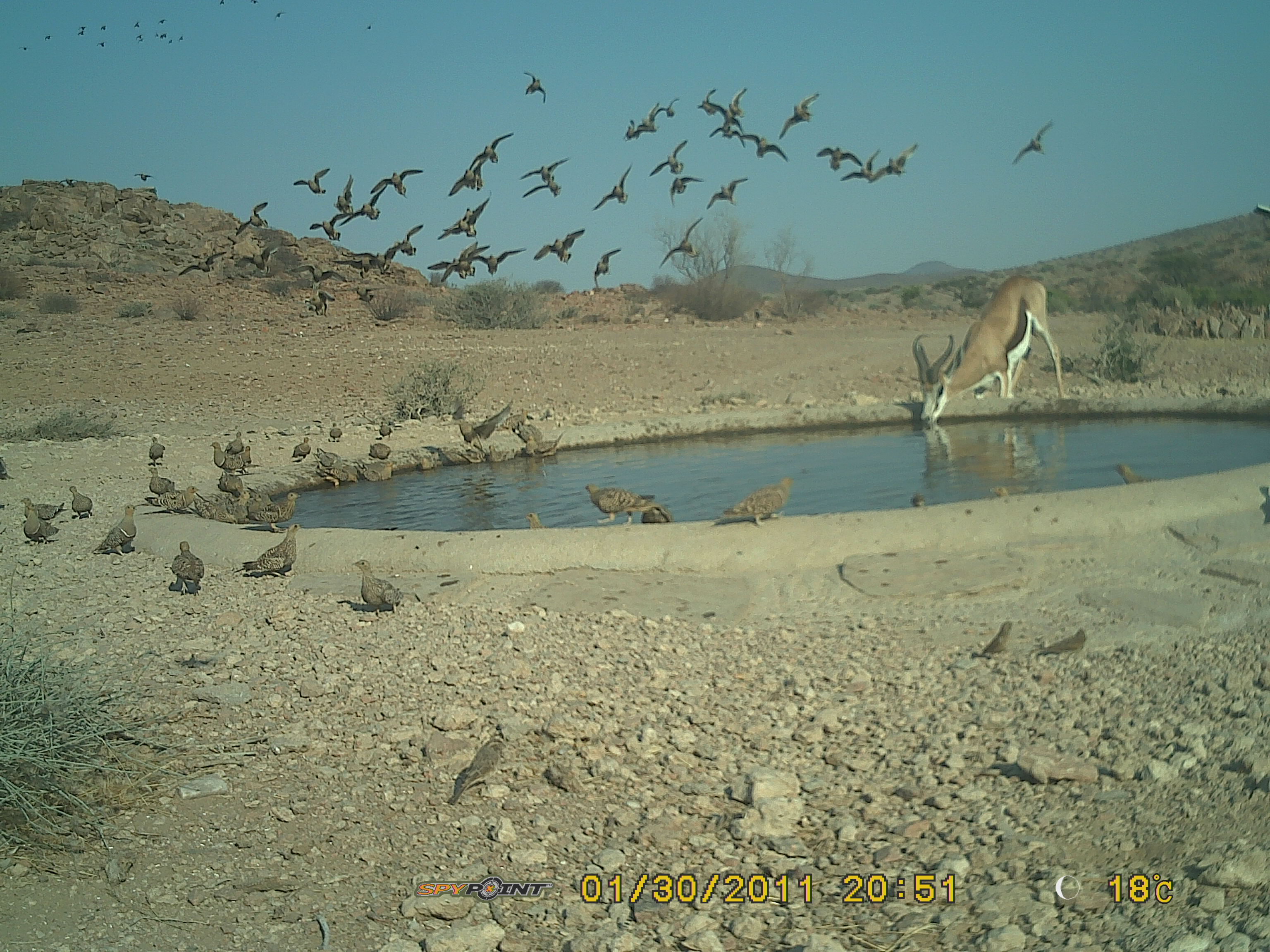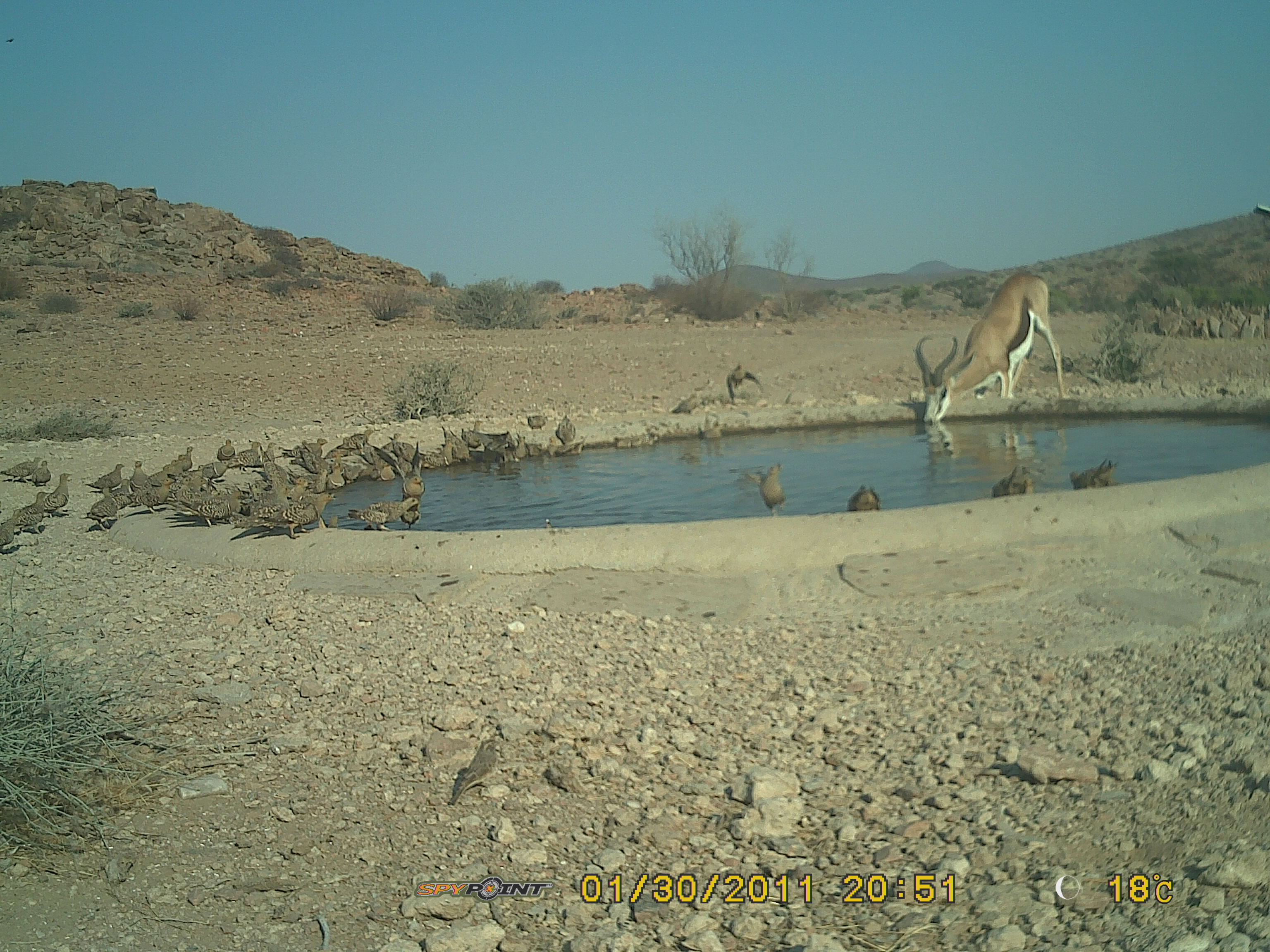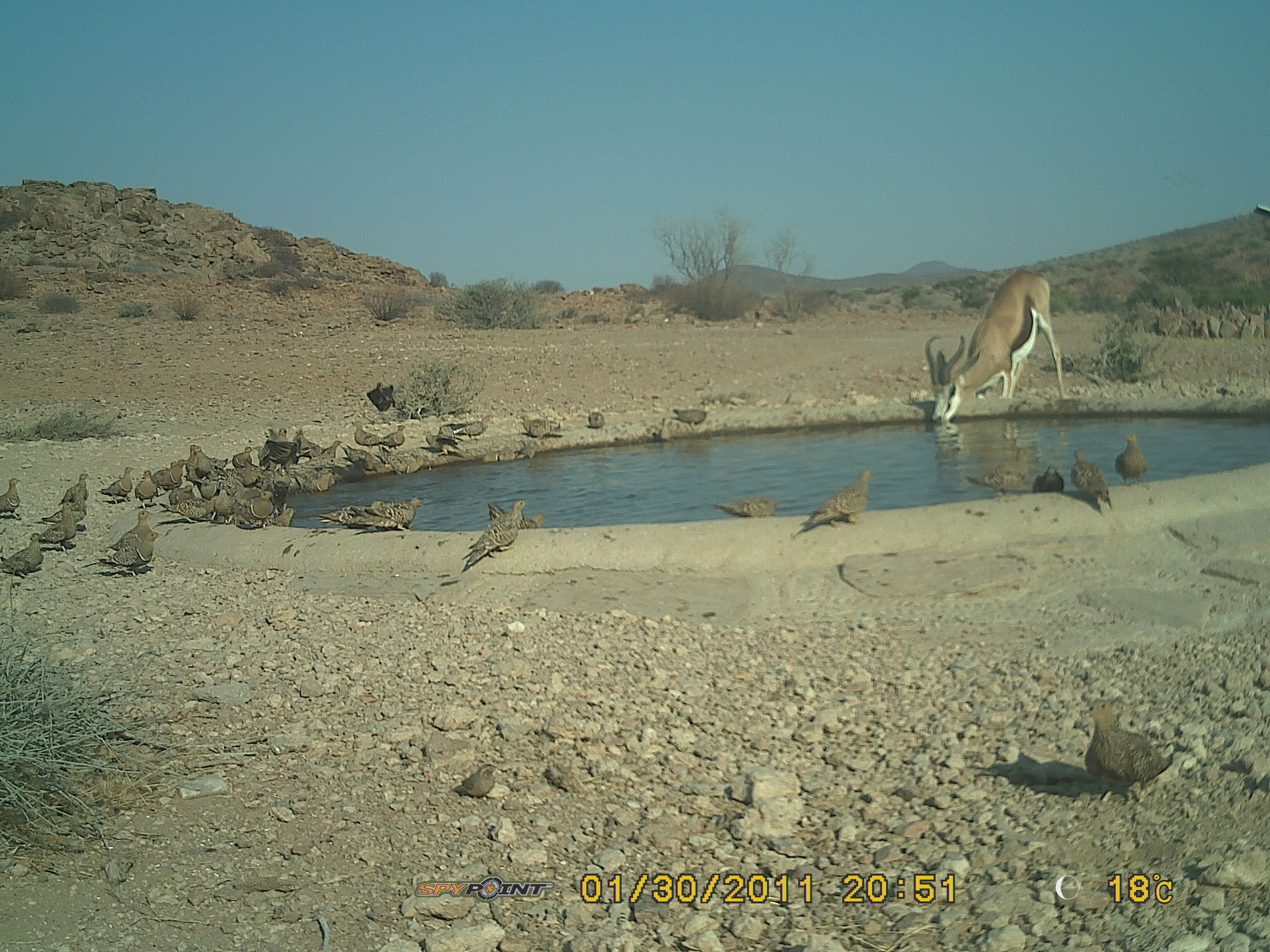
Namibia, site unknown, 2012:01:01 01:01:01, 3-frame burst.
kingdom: Animalia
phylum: Chordata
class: Aves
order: Pterocliformes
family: Pteroclidae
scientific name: Pteroclidae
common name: sandgrouse